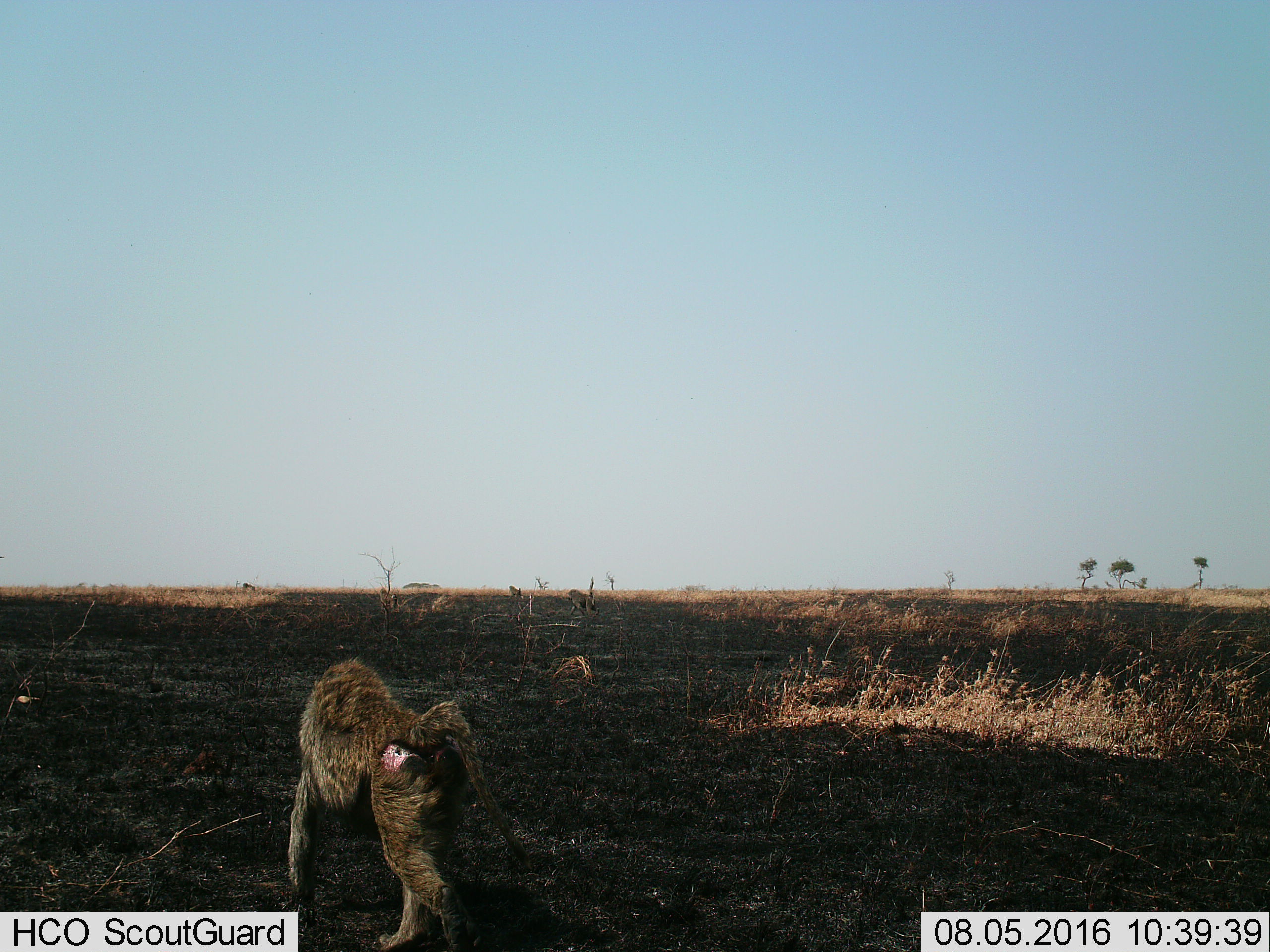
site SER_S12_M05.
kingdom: Animalia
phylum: Chordata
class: Mammalia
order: Primates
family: Cercopithecidae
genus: Papio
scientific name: Papio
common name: baboon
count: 4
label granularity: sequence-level